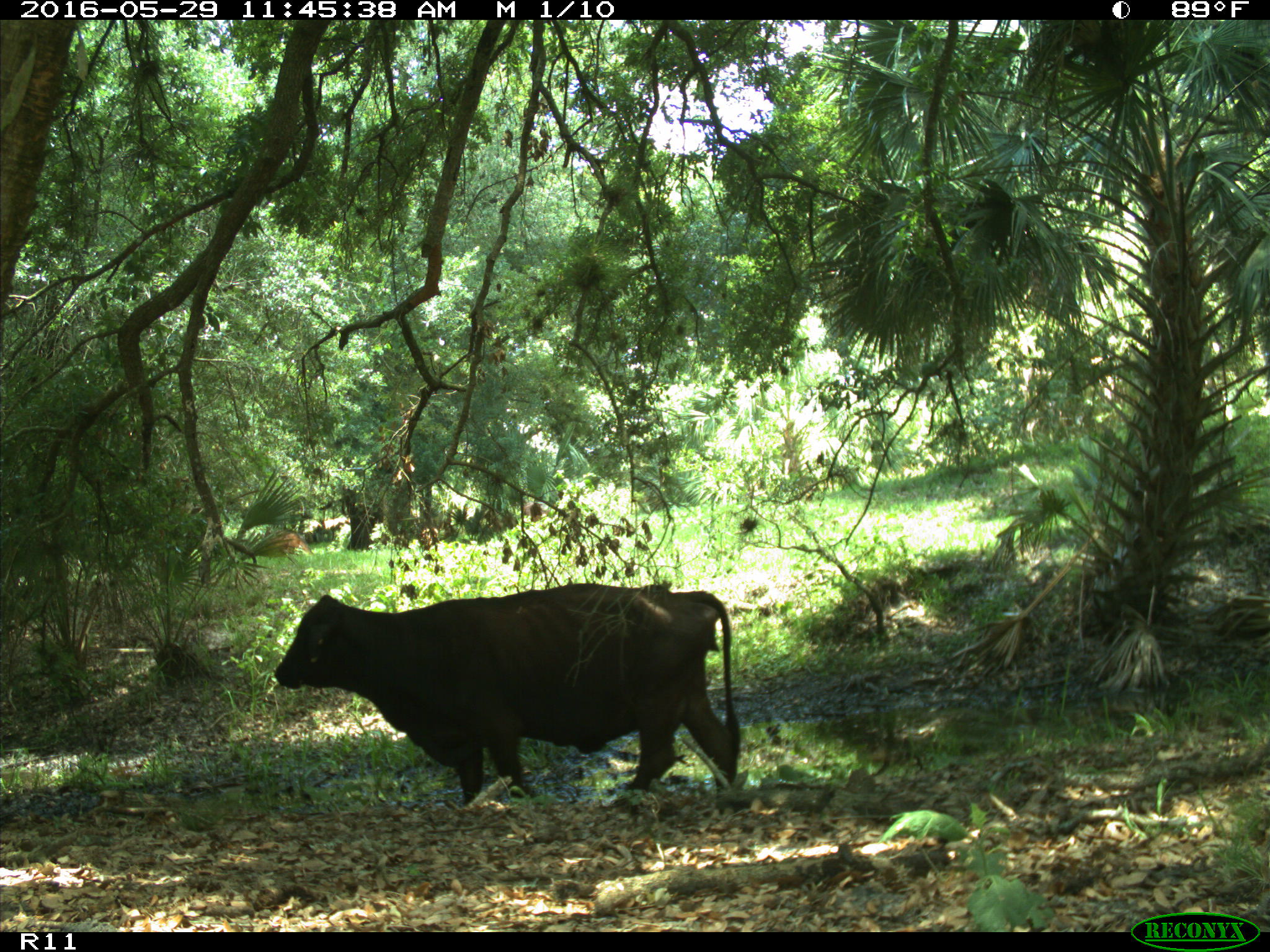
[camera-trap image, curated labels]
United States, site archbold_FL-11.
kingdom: Animalia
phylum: Chordata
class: Mammalia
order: Artiodactyla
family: Bovidae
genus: Bos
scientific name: Bos taurus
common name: domestic cow